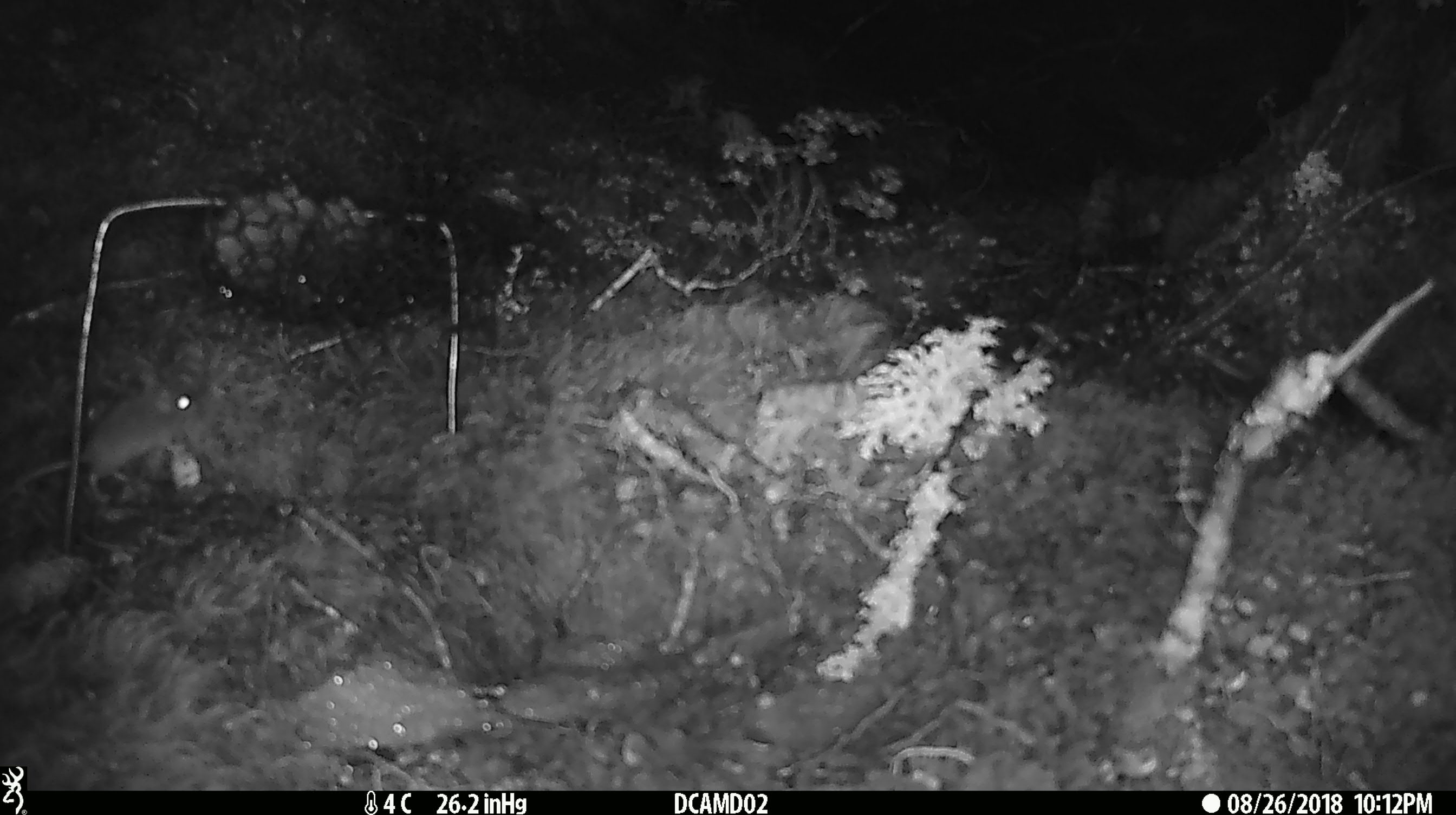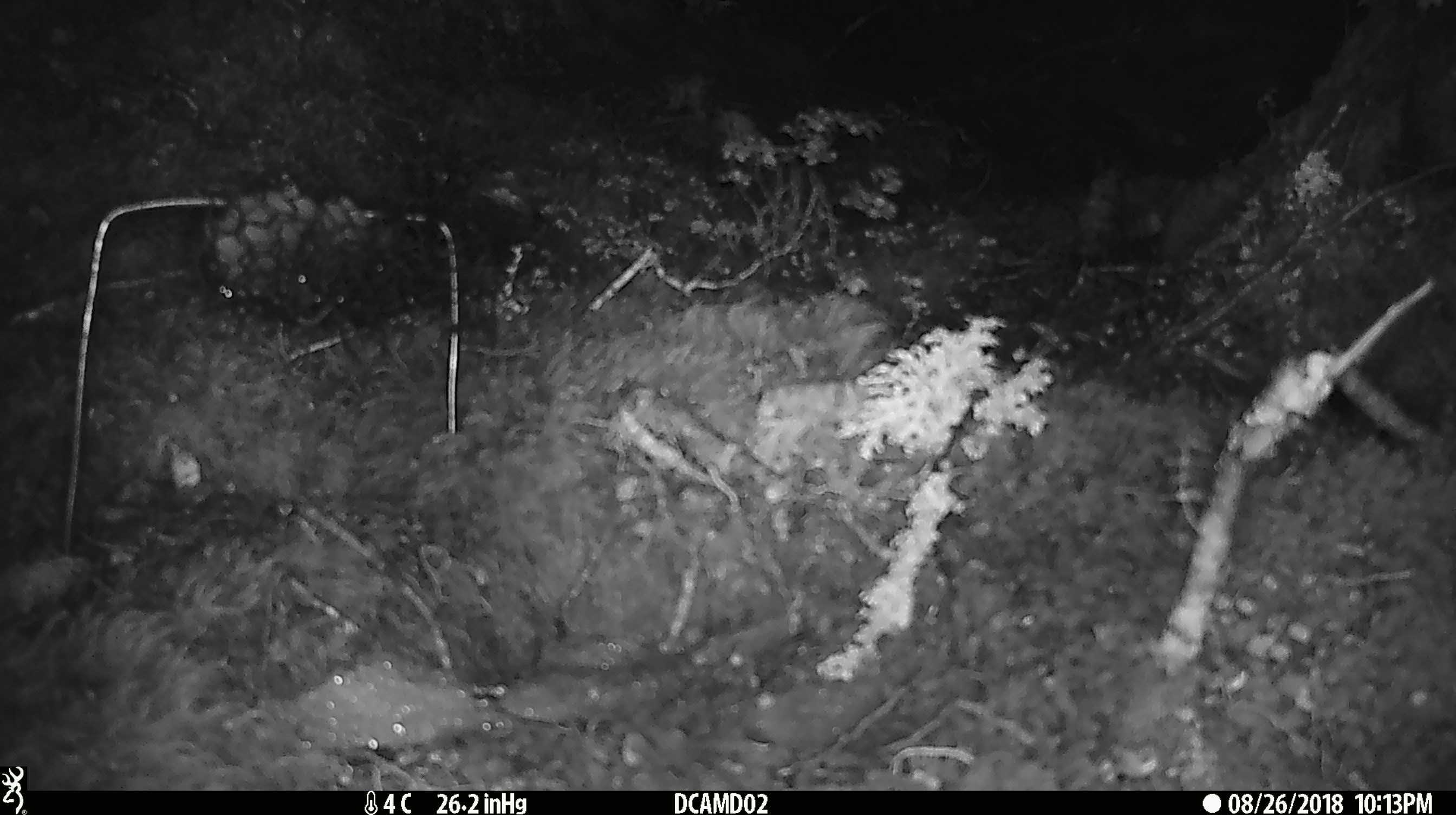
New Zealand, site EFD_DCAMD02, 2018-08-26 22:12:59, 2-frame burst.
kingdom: Animalia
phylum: Chordata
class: Mammalia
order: Rodentia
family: Muridae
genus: Mus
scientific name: Mus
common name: mouse